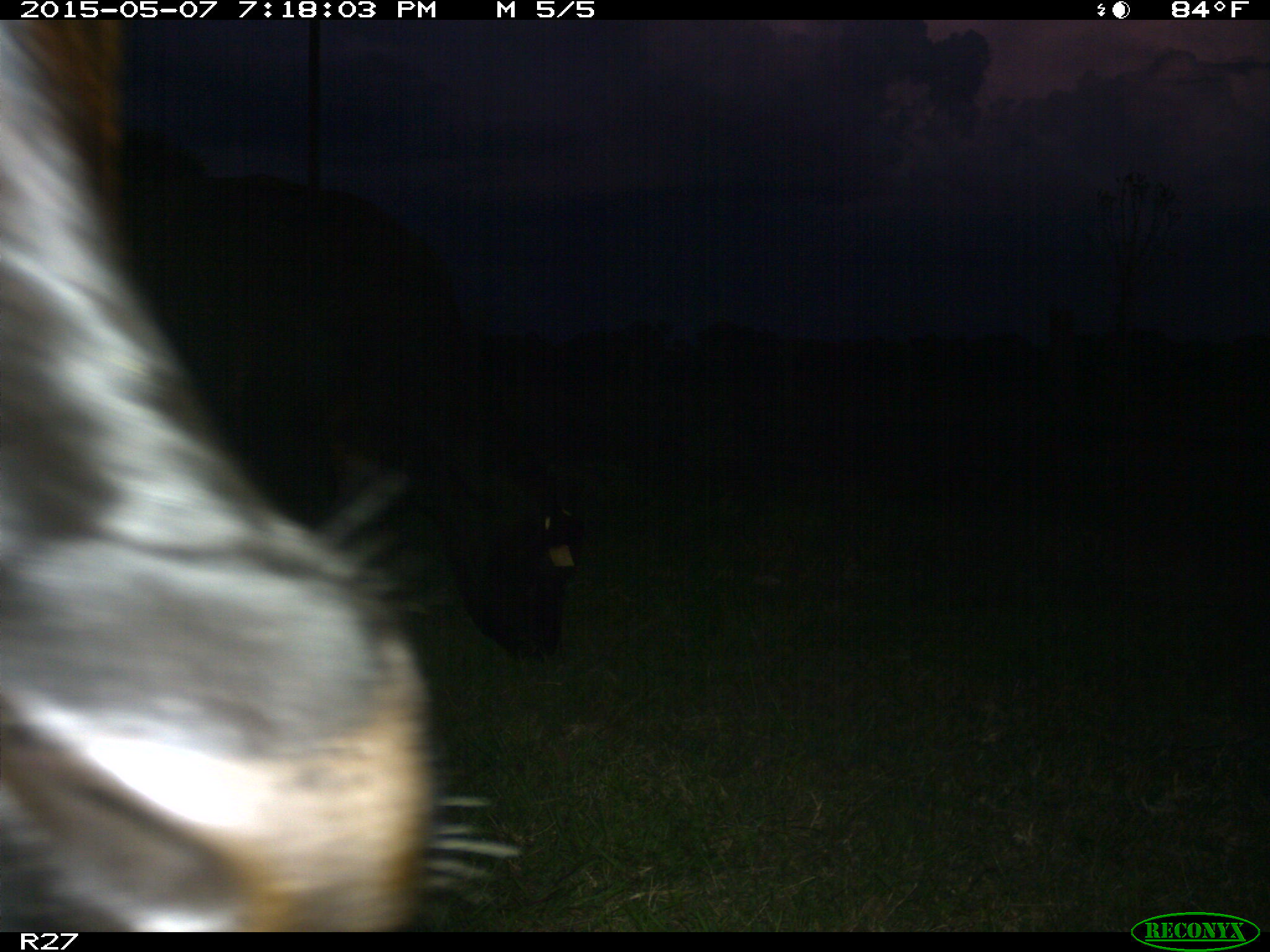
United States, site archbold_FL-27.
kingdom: Animalia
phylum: Chordata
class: Mammalia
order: Artiodactyla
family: Bovidae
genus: Bos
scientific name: Bos taurus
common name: domestic cow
Bos taurus (domestic cow).